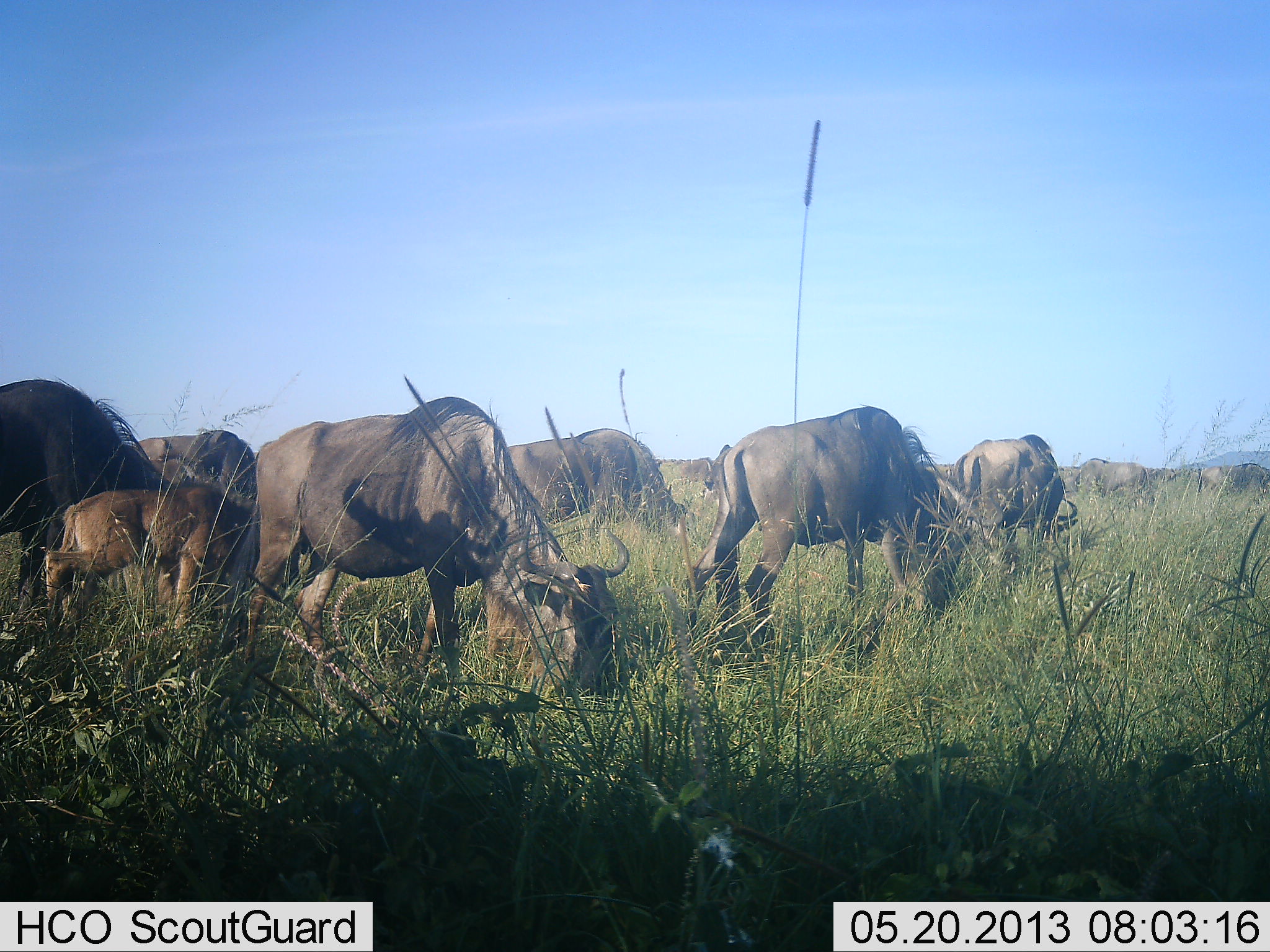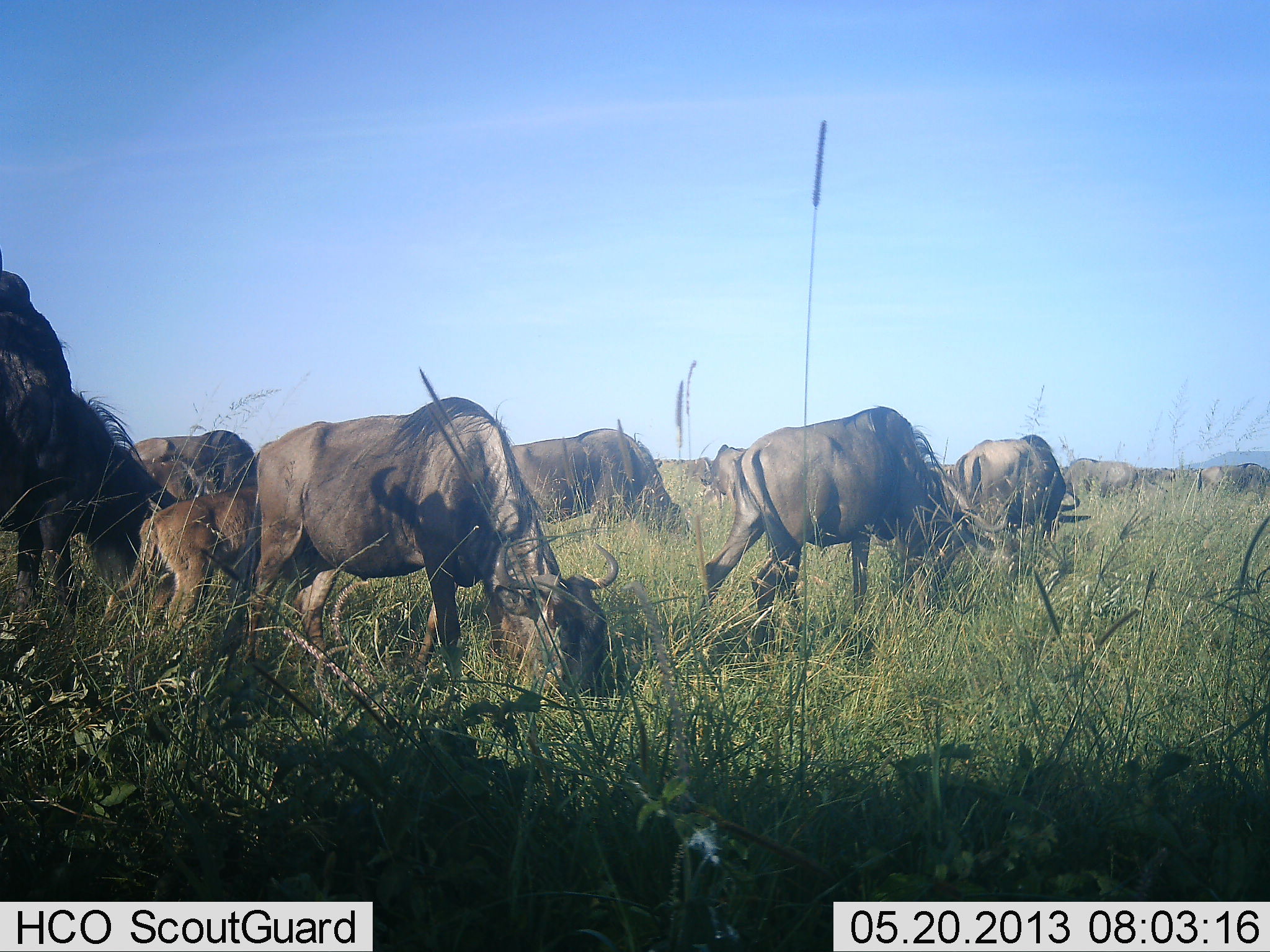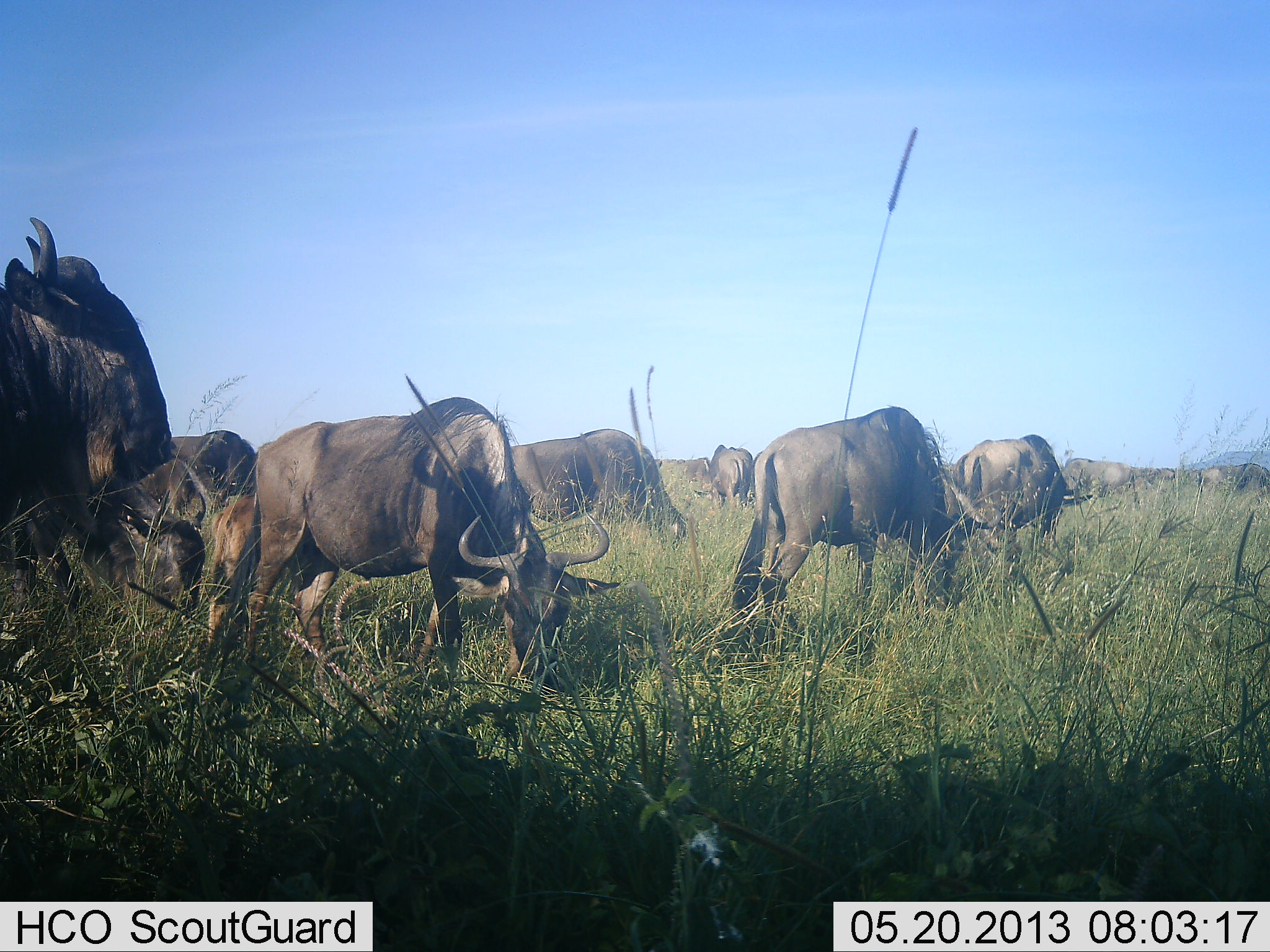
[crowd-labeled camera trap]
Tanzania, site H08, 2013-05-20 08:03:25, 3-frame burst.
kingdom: Animalia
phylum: Chordata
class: Mammalia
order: Artiodactyla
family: Bovidae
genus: Connochaetes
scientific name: Connochaetes taurinus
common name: blue wildebeest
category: wildebeest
Wildebeest (blue wildebeest) (Connochaetes taurinus), count 11-50. Behavior (volunteer vote fractions): standing 70%, resting 0%, moving 40%, interacting 0%. Young present (vote fraction): 90%. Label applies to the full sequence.